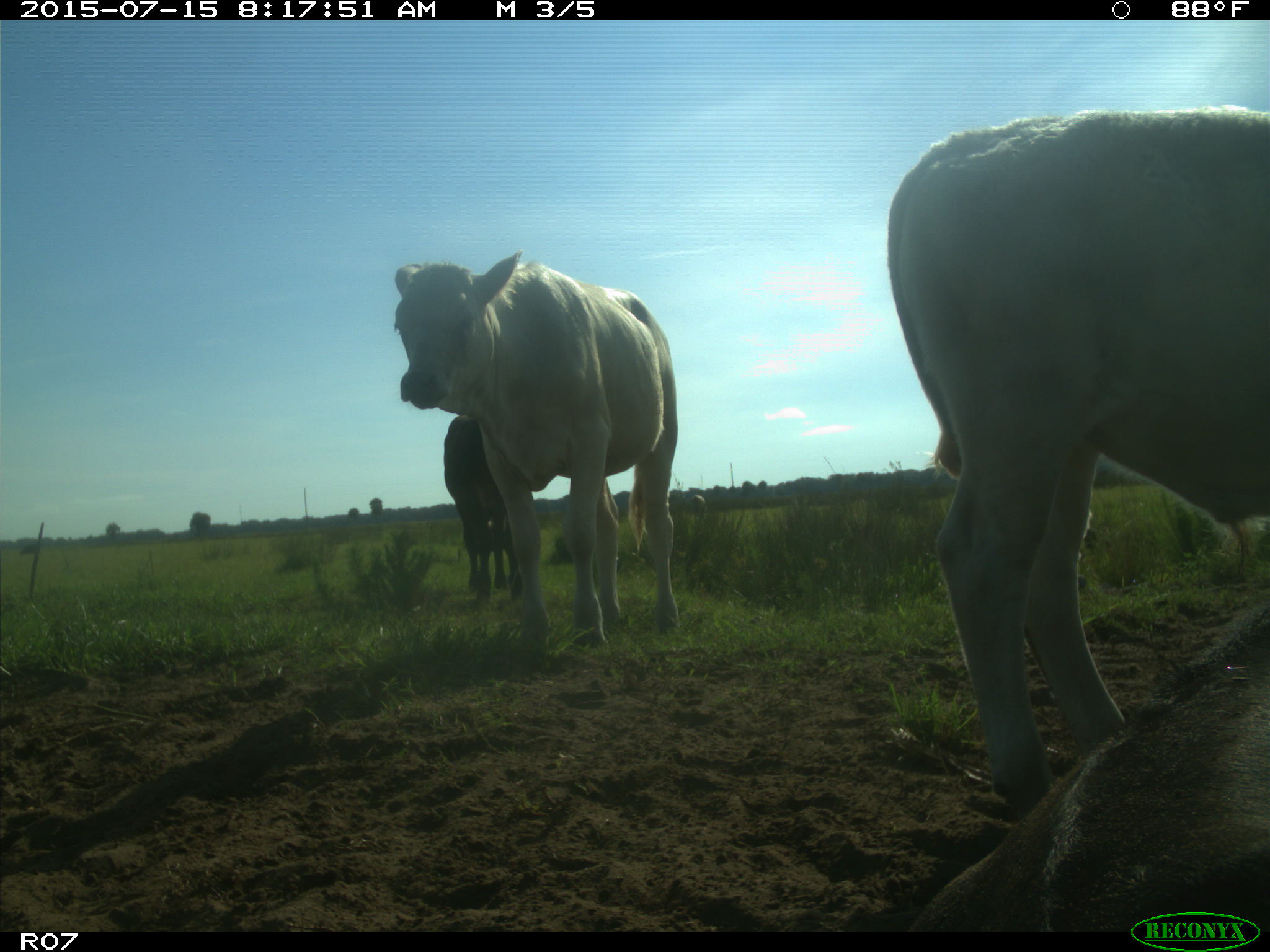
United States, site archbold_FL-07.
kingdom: Animalia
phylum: Chordata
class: Mammalia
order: Artiodactyla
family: Bovidae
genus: Bos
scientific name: Bos taurus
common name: domestic cow